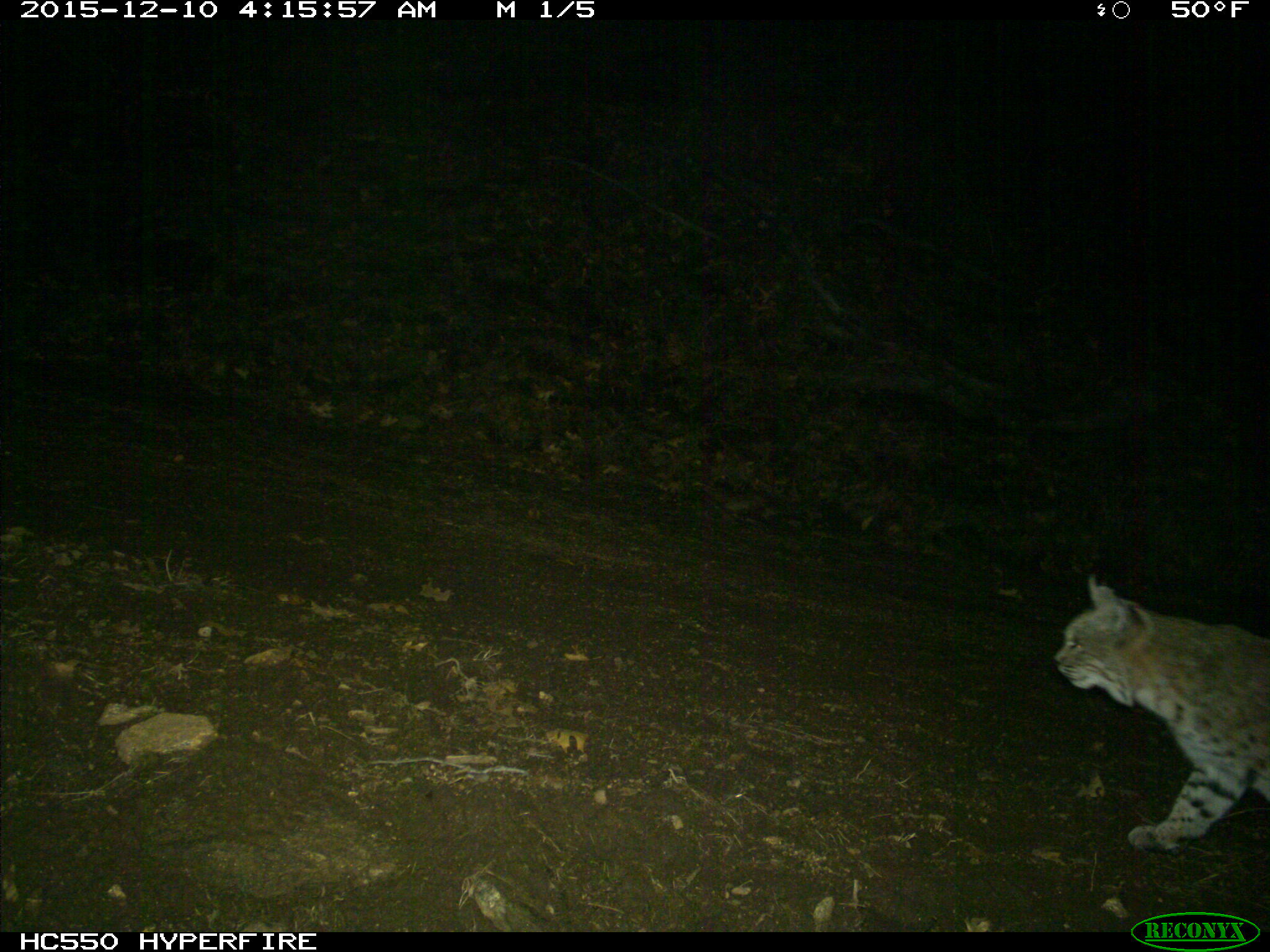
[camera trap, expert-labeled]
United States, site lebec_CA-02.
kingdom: Animalia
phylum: Chordata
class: Mammalia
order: Carnivora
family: Felidae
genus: Lynx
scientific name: Lynx rufus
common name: bobcat